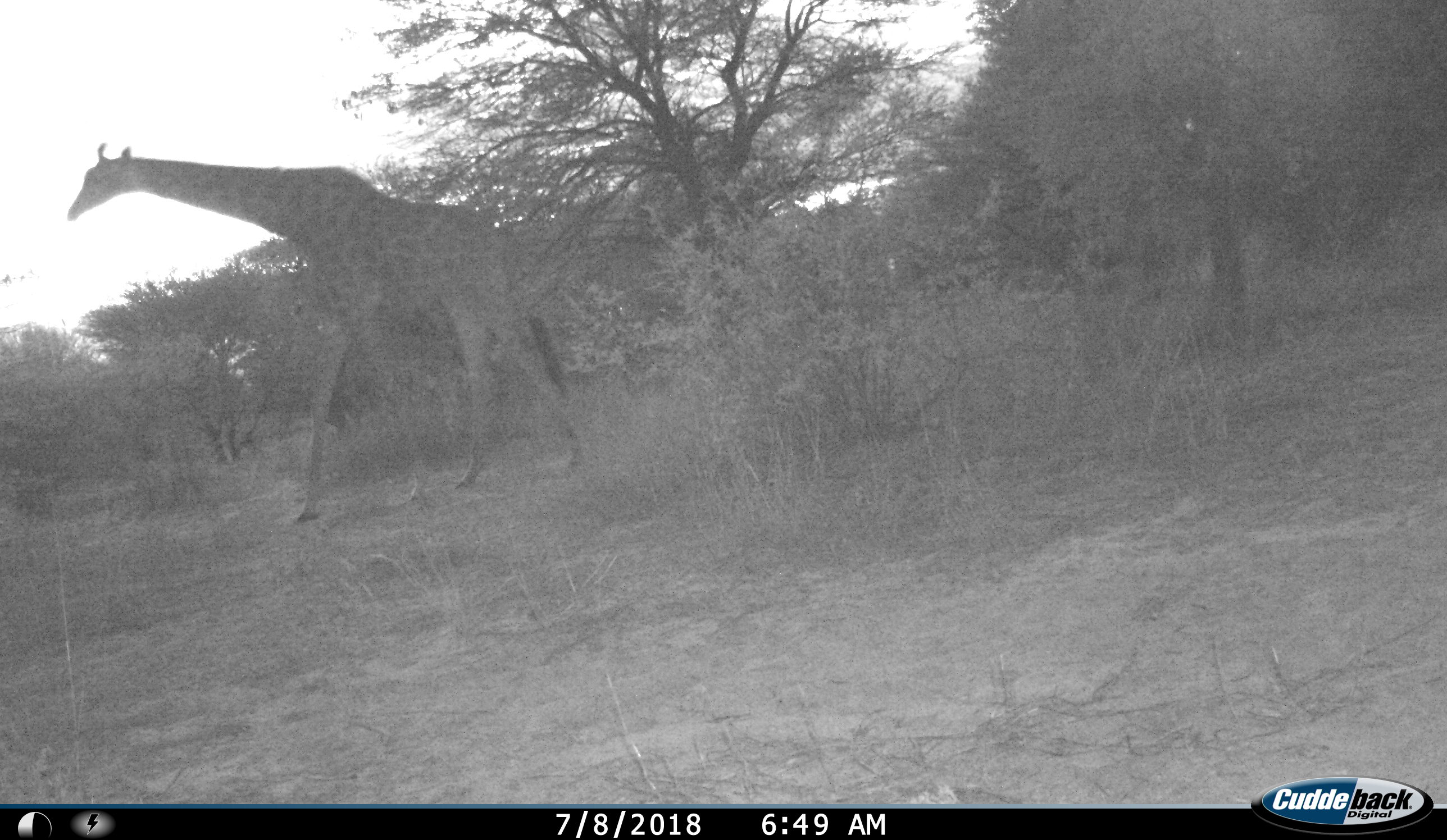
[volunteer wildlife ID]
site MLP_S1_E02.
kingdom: Animalia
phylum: Chordata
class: Mammalia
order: Artiodactyla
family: Giraffidae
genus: Giraffa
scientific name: Giraffa camelopardalis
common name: giraffe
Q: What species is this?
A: Giraffe (Giraffa camelopardalis).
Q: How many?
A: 1.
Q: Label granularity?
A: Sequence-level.